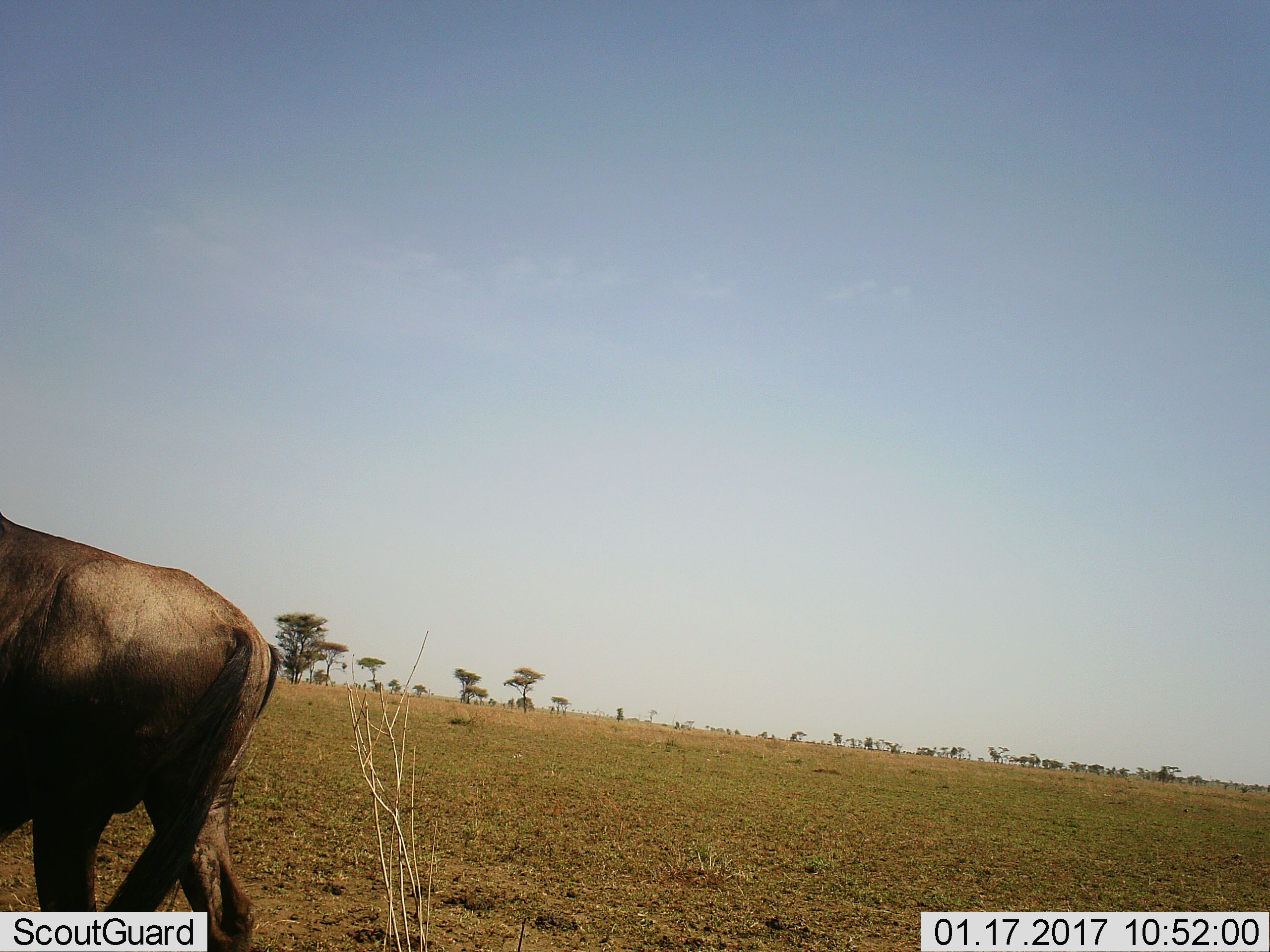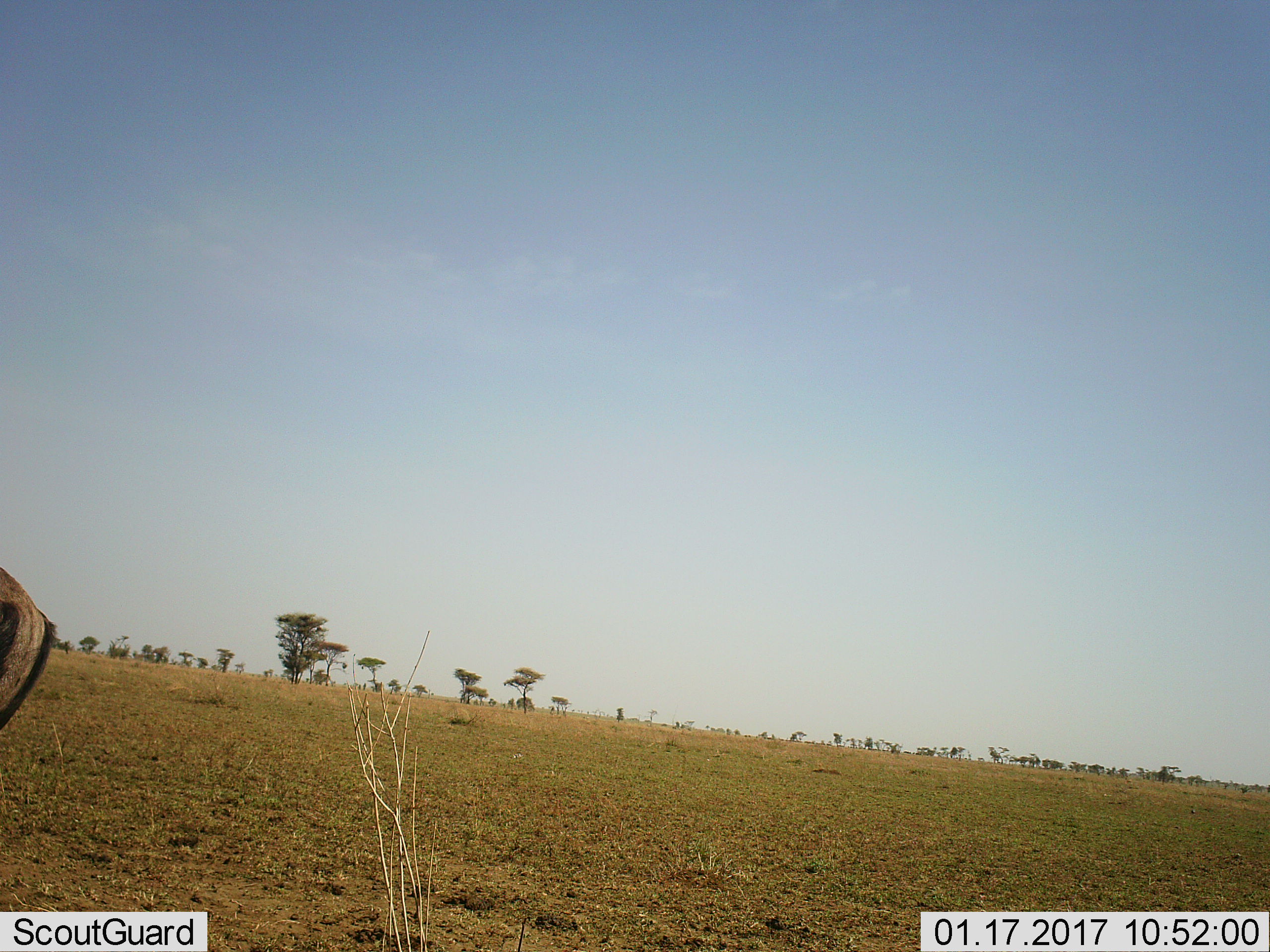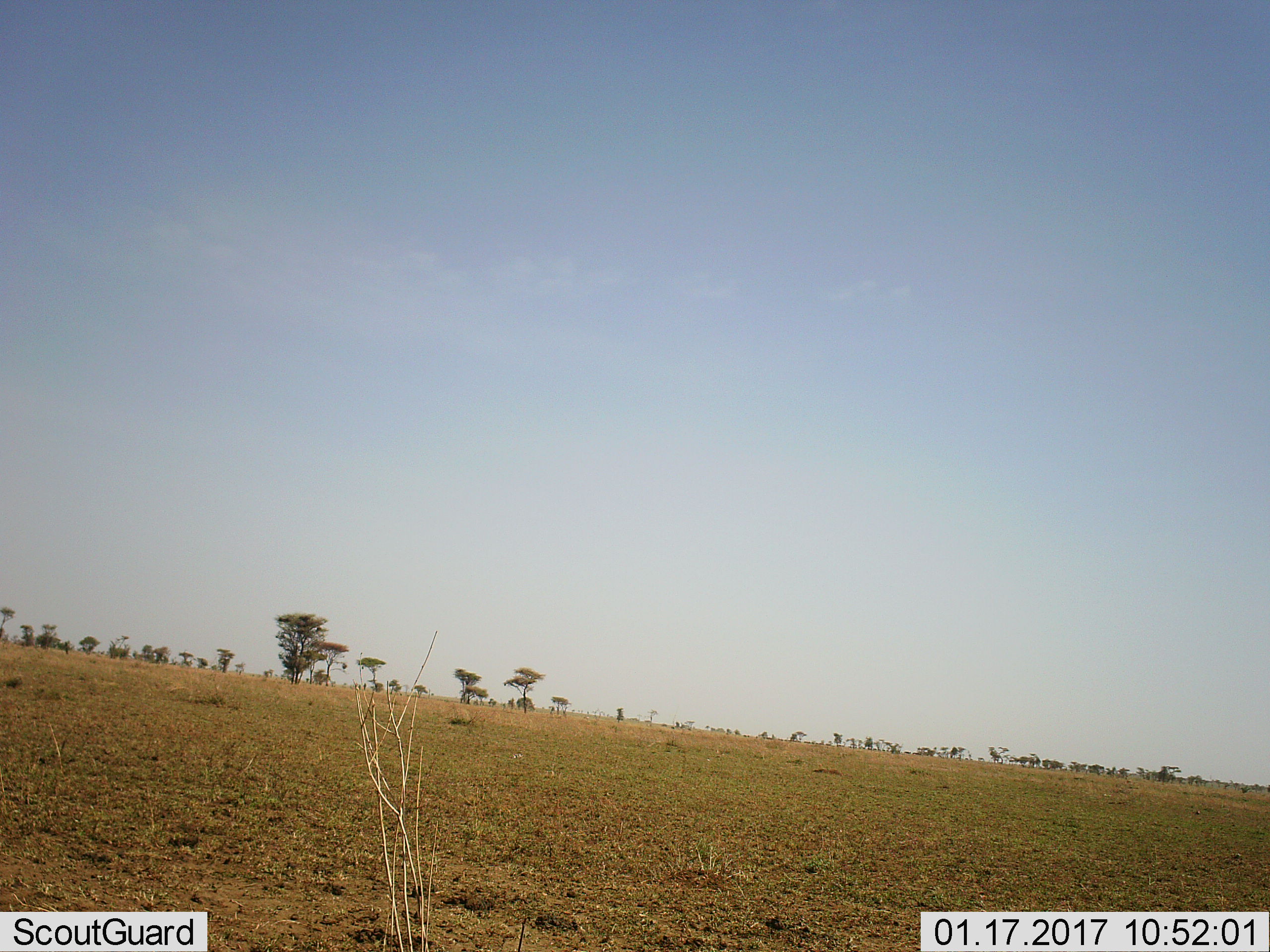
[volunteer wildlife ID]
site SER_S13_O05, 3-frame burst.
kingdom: Animalia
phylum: Chordata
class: Mammalia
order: Artiodactyla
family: Bovidae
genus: Connochaetes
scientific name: Connochaetes taurinus taurinus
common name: blue wildebeest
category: wildebeestblue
Wildebeestblue (blue wildebeest) (Connochaetes taurinus taurinus), count 1. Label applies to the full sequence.